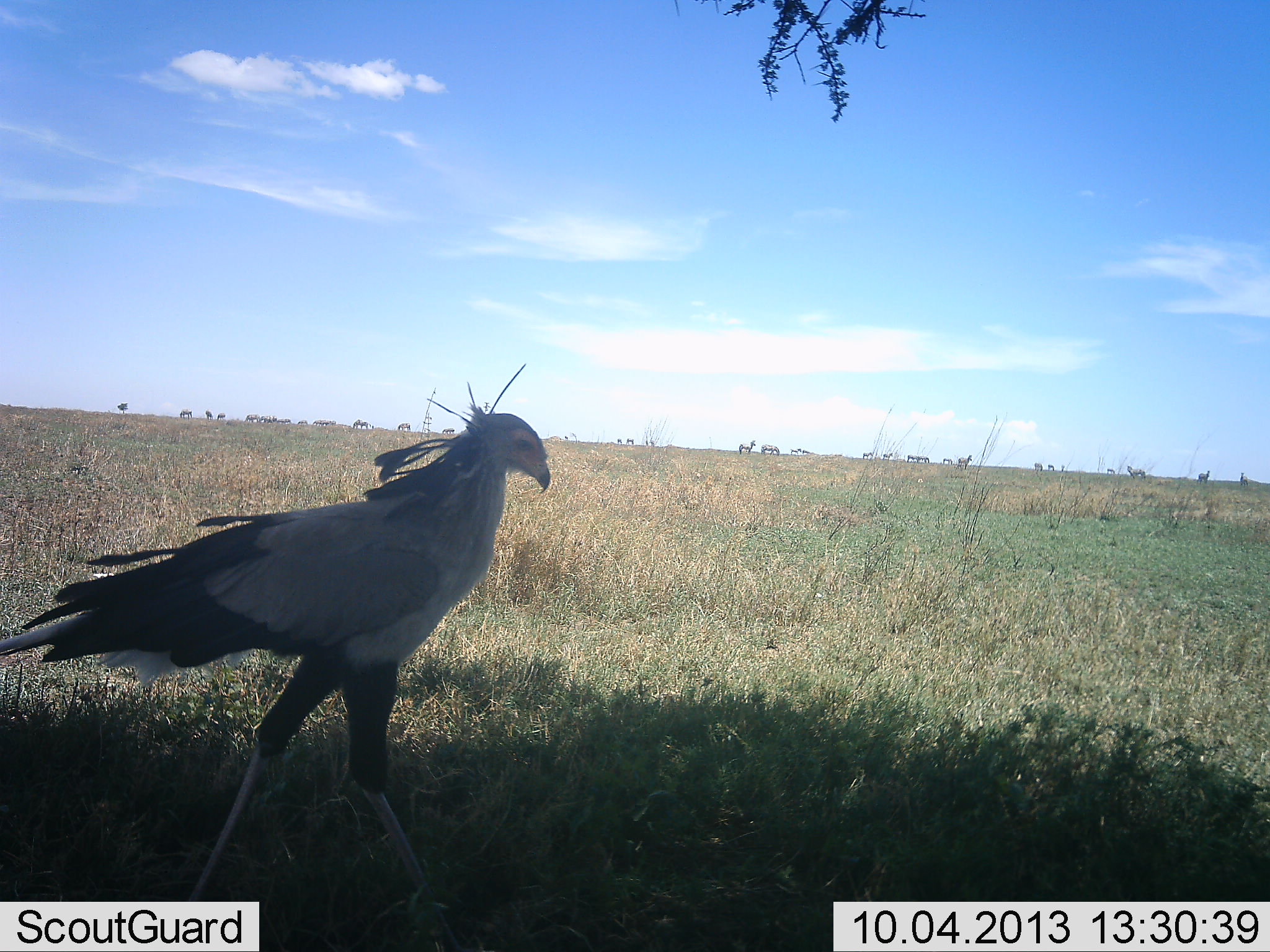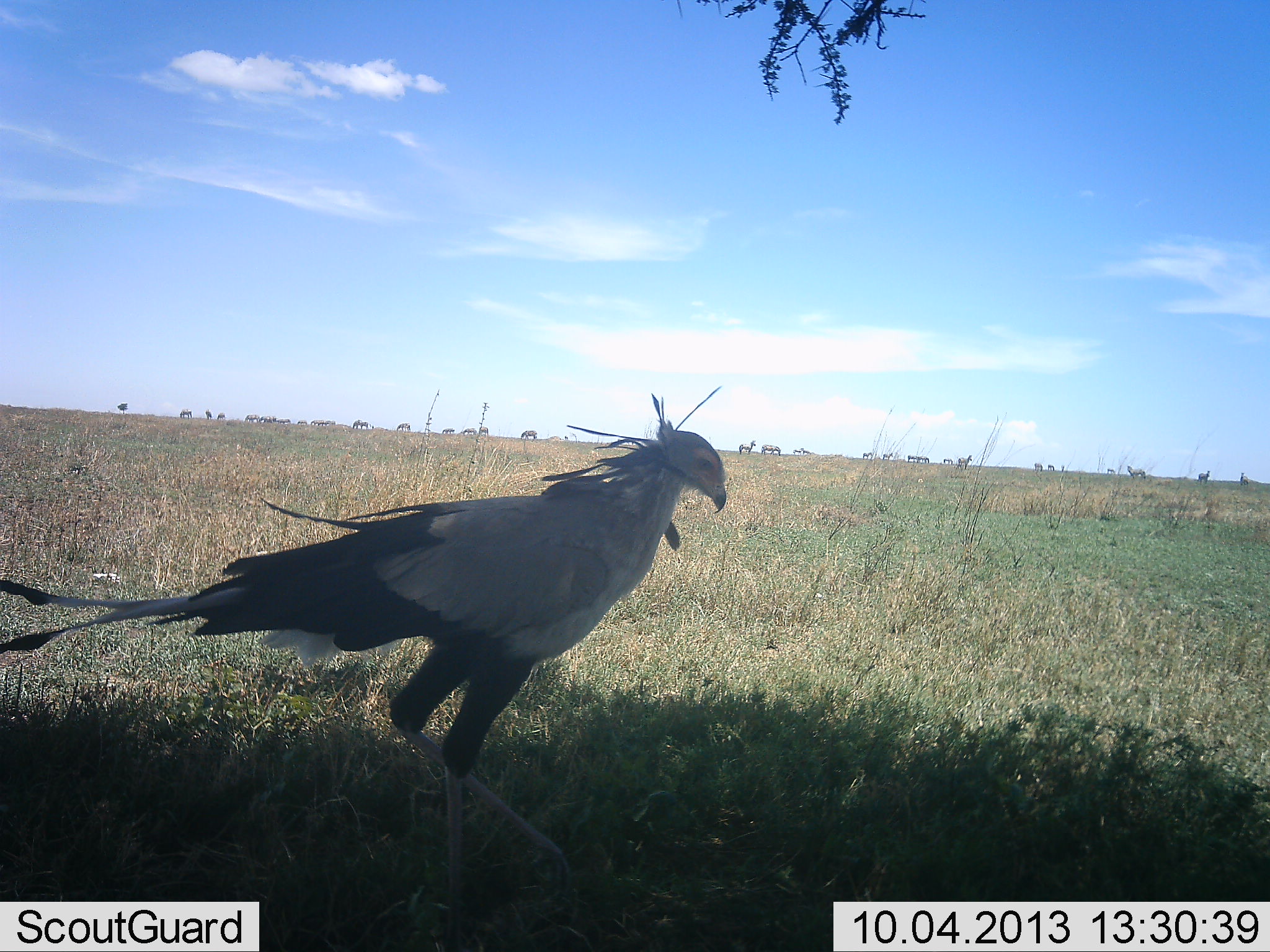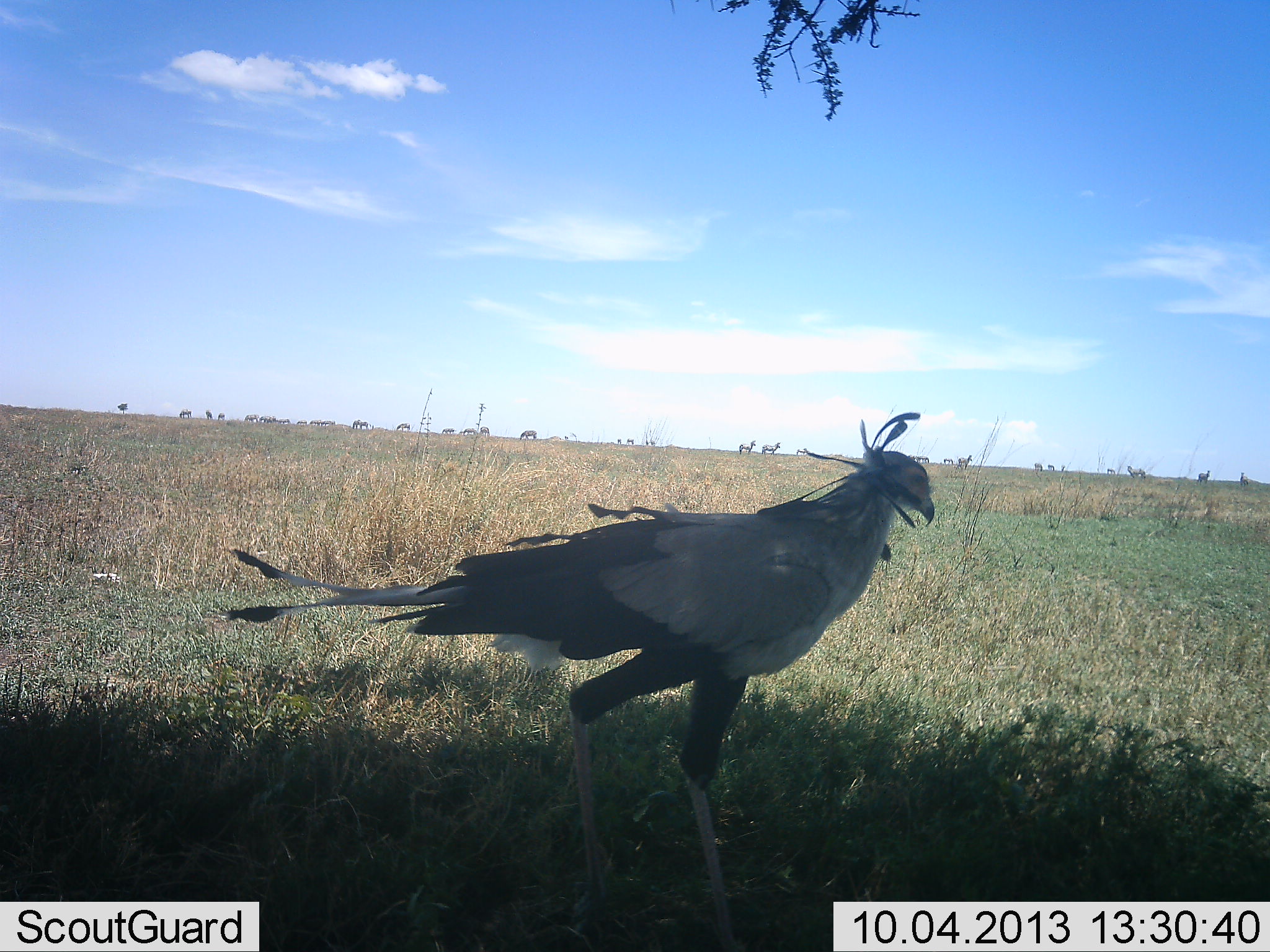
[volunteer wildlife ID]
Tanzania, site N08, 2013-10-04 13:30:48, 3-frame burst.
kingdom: Animalia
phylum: Chordata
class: Aves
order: Accipitriformes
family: Sagittariidae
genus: Sagittarius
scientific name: Sagittarius serpentarius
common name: secretary bird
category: secretarybird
Secretarybird (secretary bird) (Sagittarius serpentarius), count 1. Behavior (volunteer vote fractions): standing 16%, resting 3%, moving 84%, interacting 3%. Young present (vote fraction): 0%. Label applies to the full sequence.